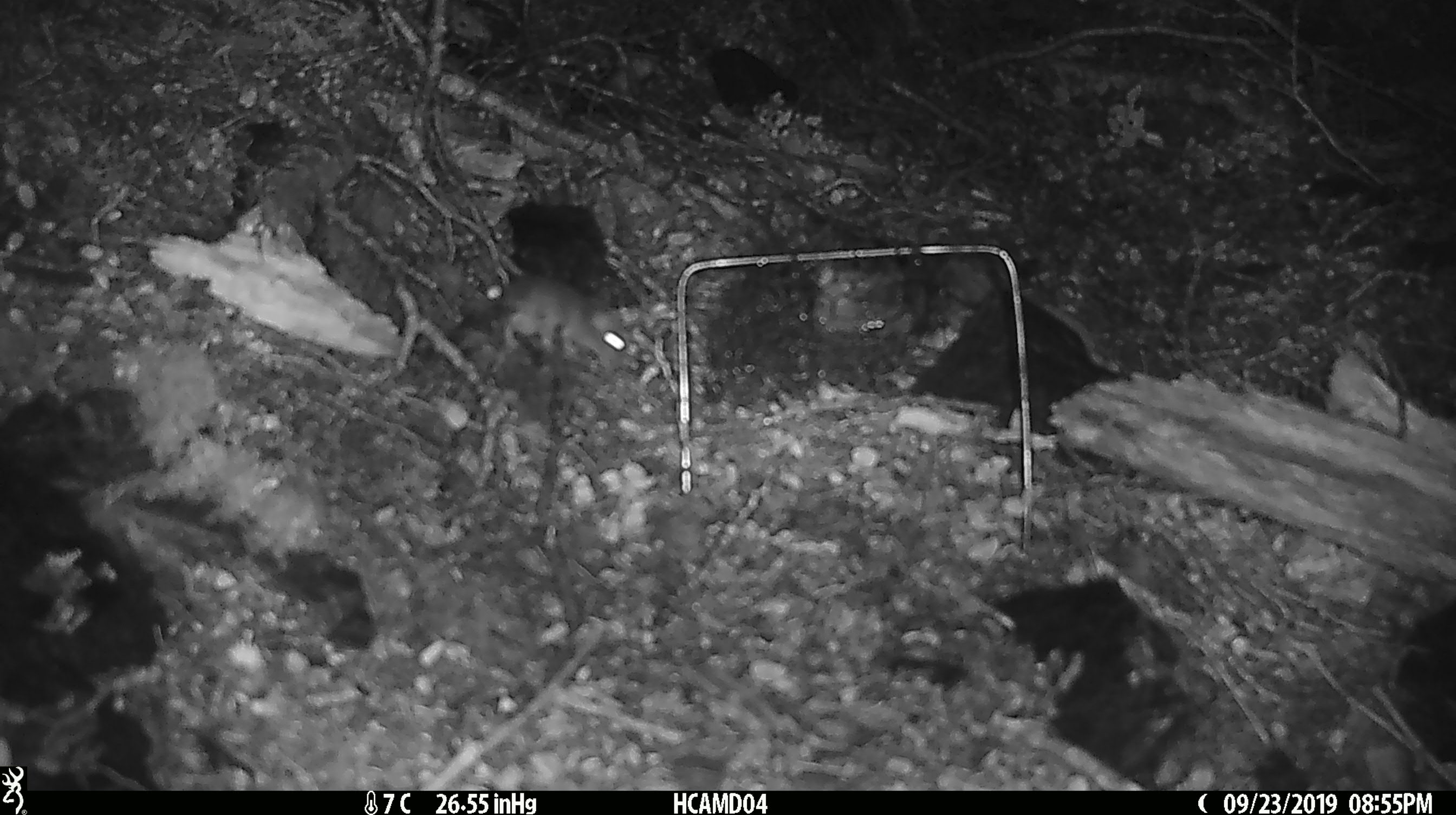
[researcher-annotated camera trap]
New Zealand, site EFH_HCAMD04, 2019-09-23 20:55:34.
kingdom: Animalia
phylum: Chordata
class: Mammalia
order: Rodentia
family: Muridae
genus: Mus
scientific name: Mus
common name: mouse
Mouse (Mus).